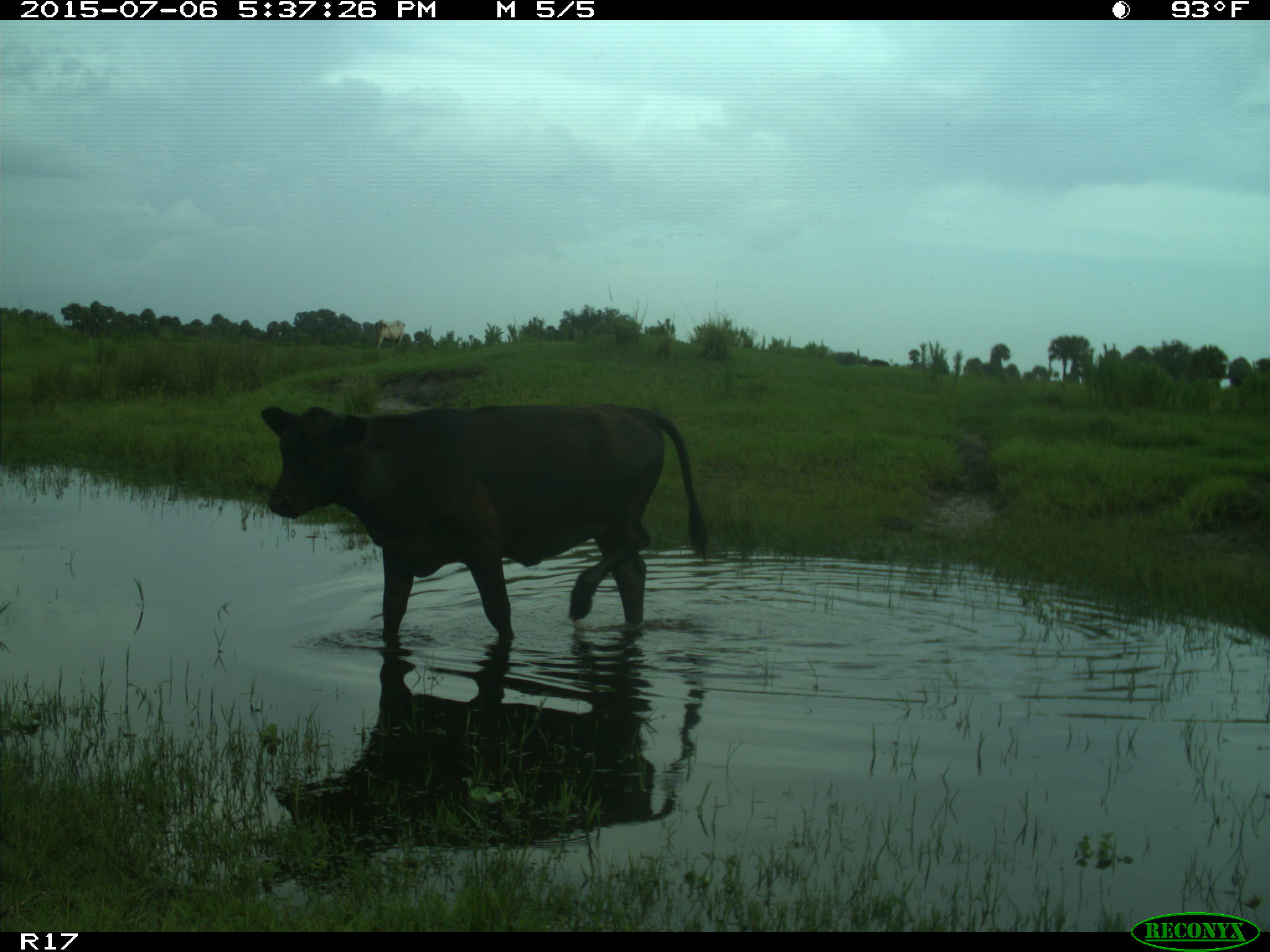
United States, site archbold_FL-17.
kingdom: Animalia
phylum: Chordata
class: Mammalia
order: Artiodactyla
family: Bovidae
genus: Bos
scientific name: Bos taurus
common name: domestic cow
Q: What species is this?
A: Bos taurus (domestic cow).